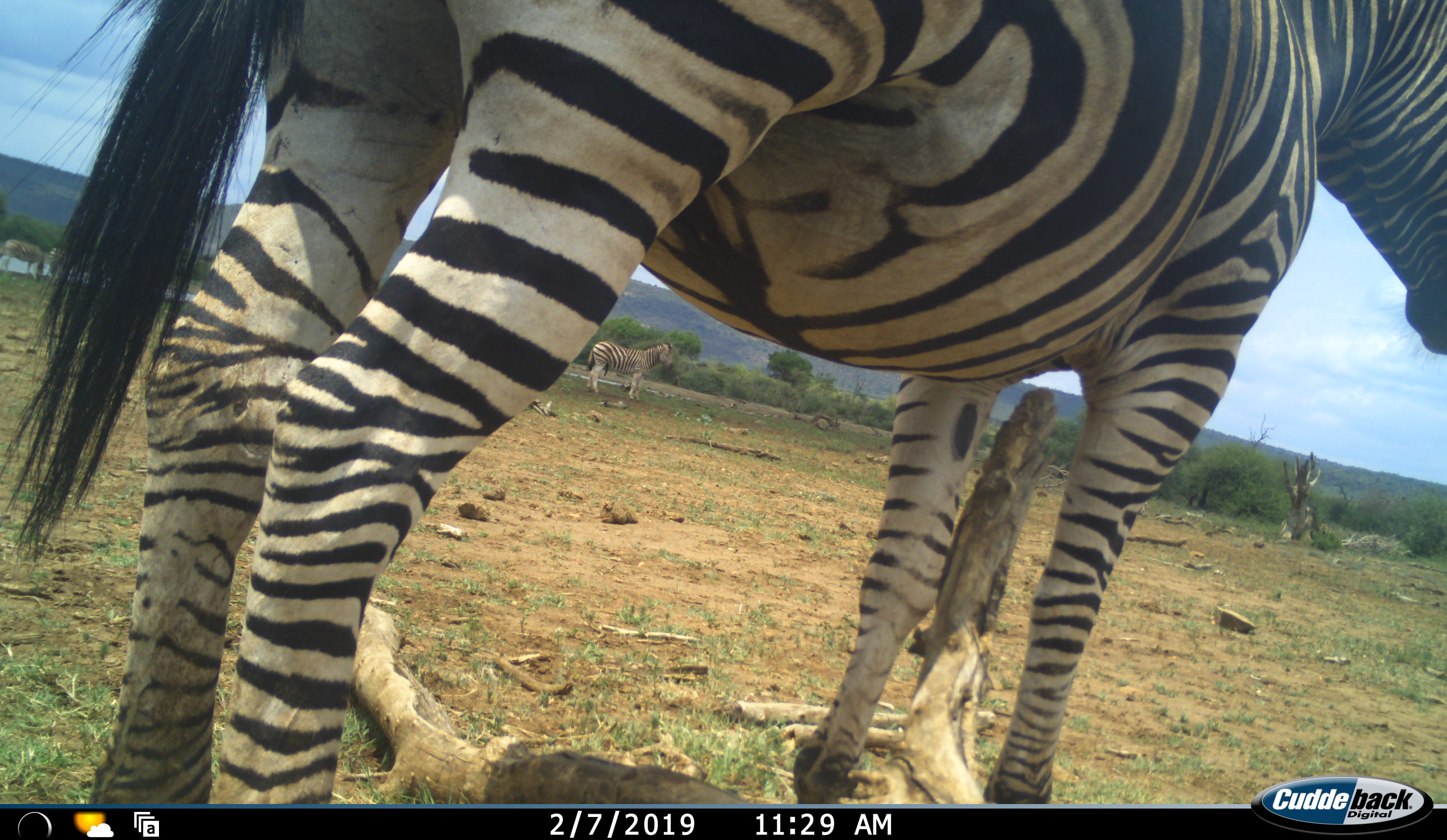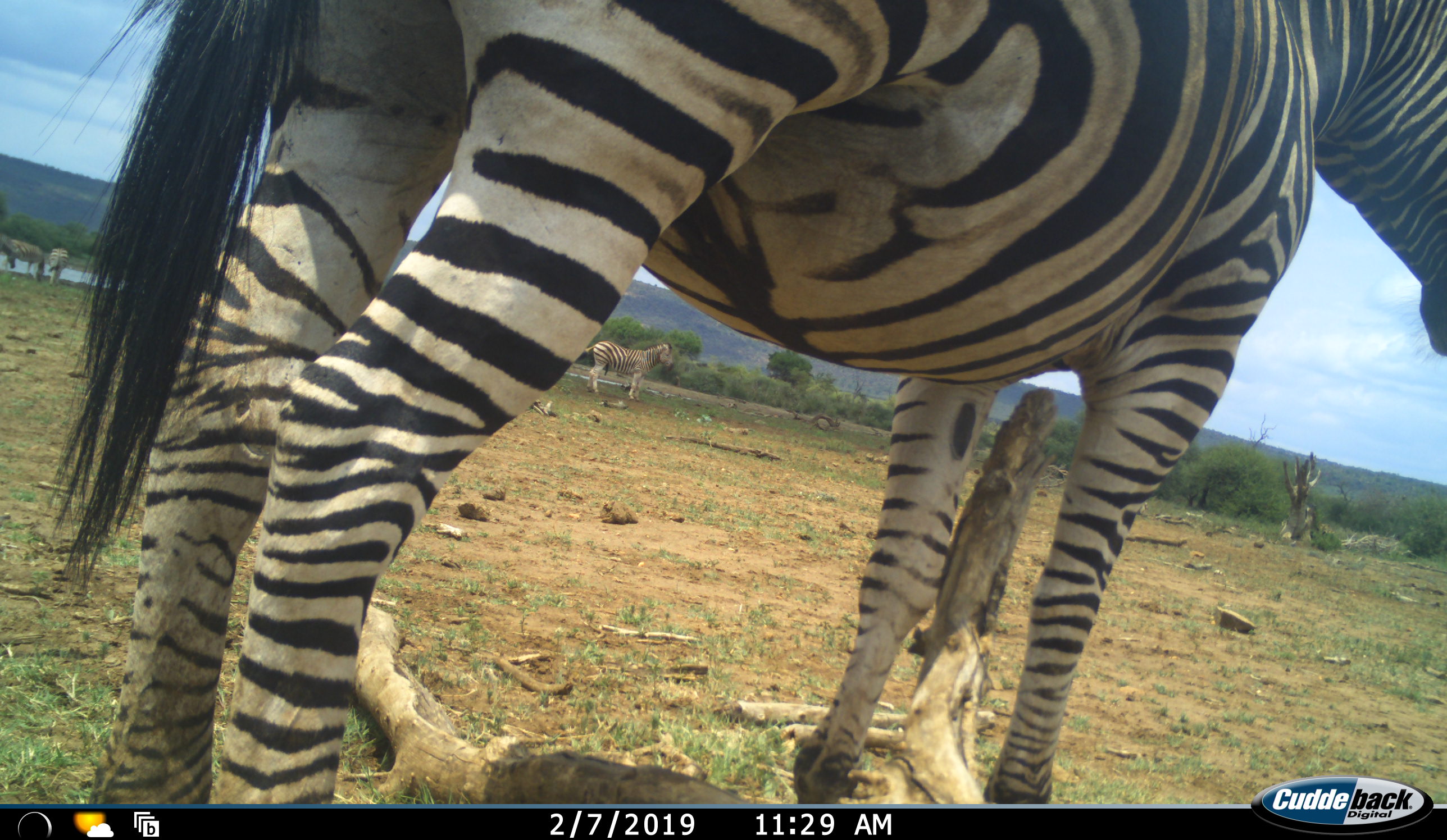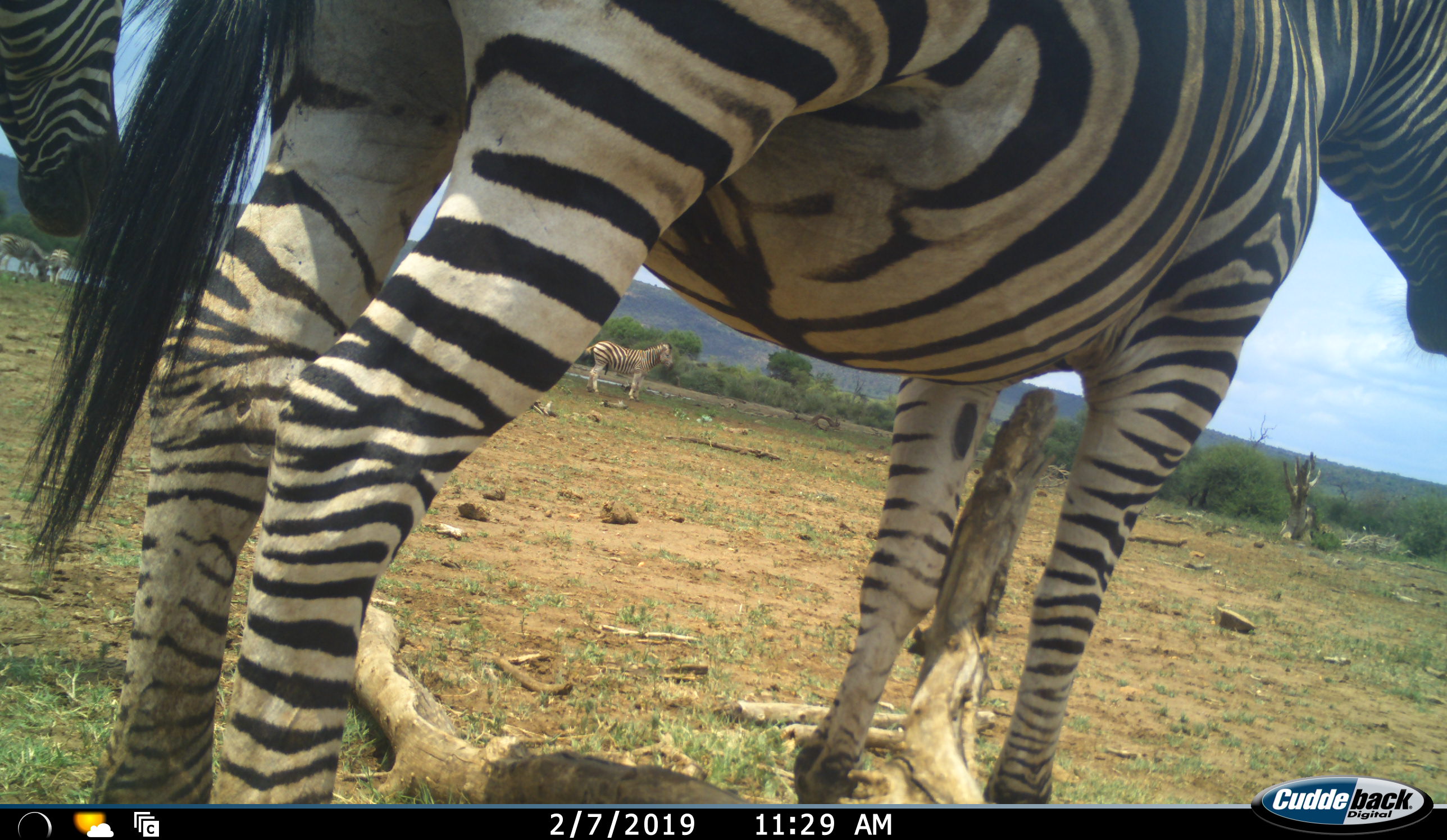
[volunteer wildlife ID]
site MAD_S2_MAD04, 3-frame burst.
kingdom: Animalia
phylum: Chordata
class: Mammalia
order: Perissodactyla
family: Equidae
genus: Equus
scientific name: Equus quagga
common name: plains zebra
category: zebraplains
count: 2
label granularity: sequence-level